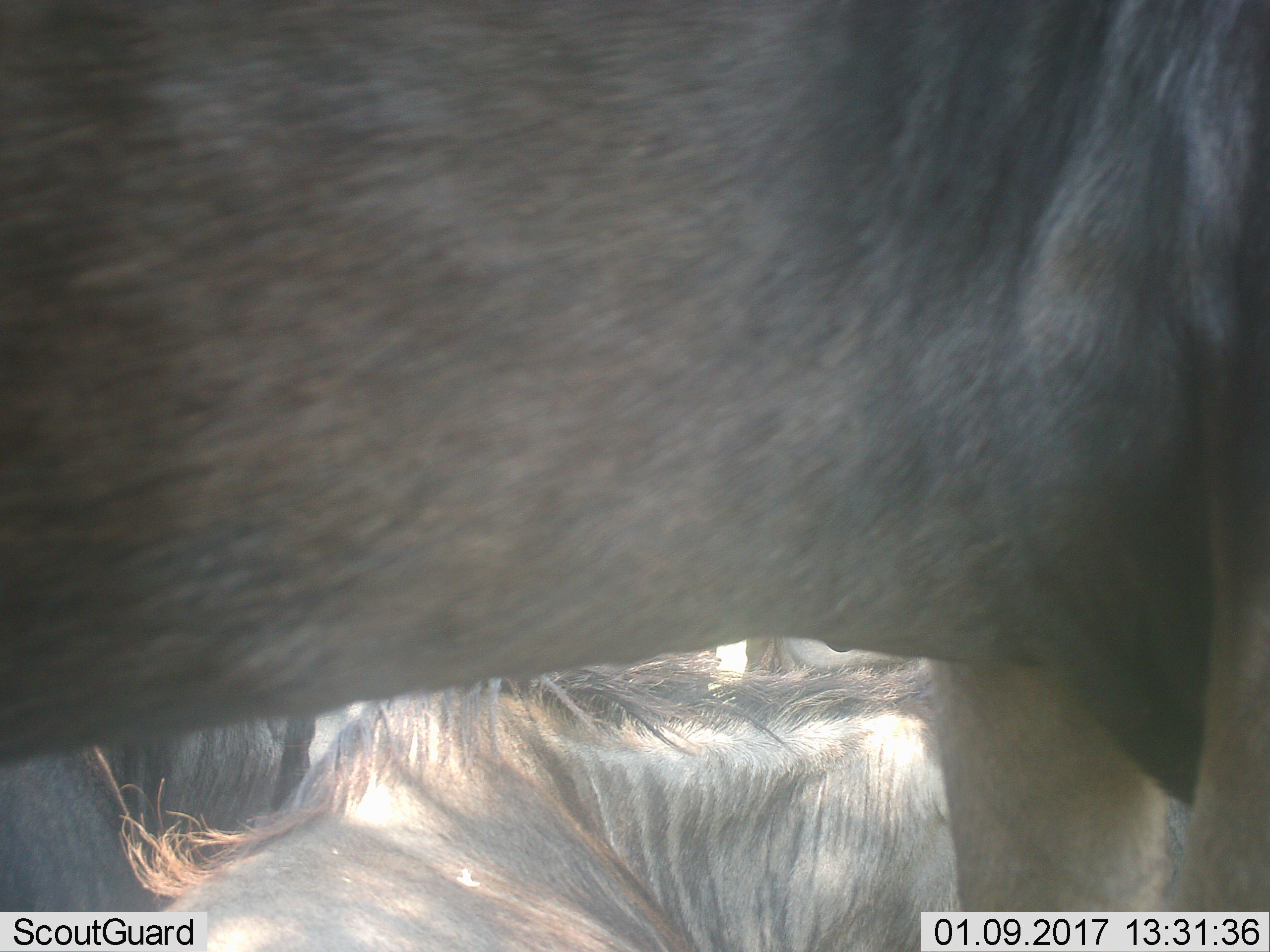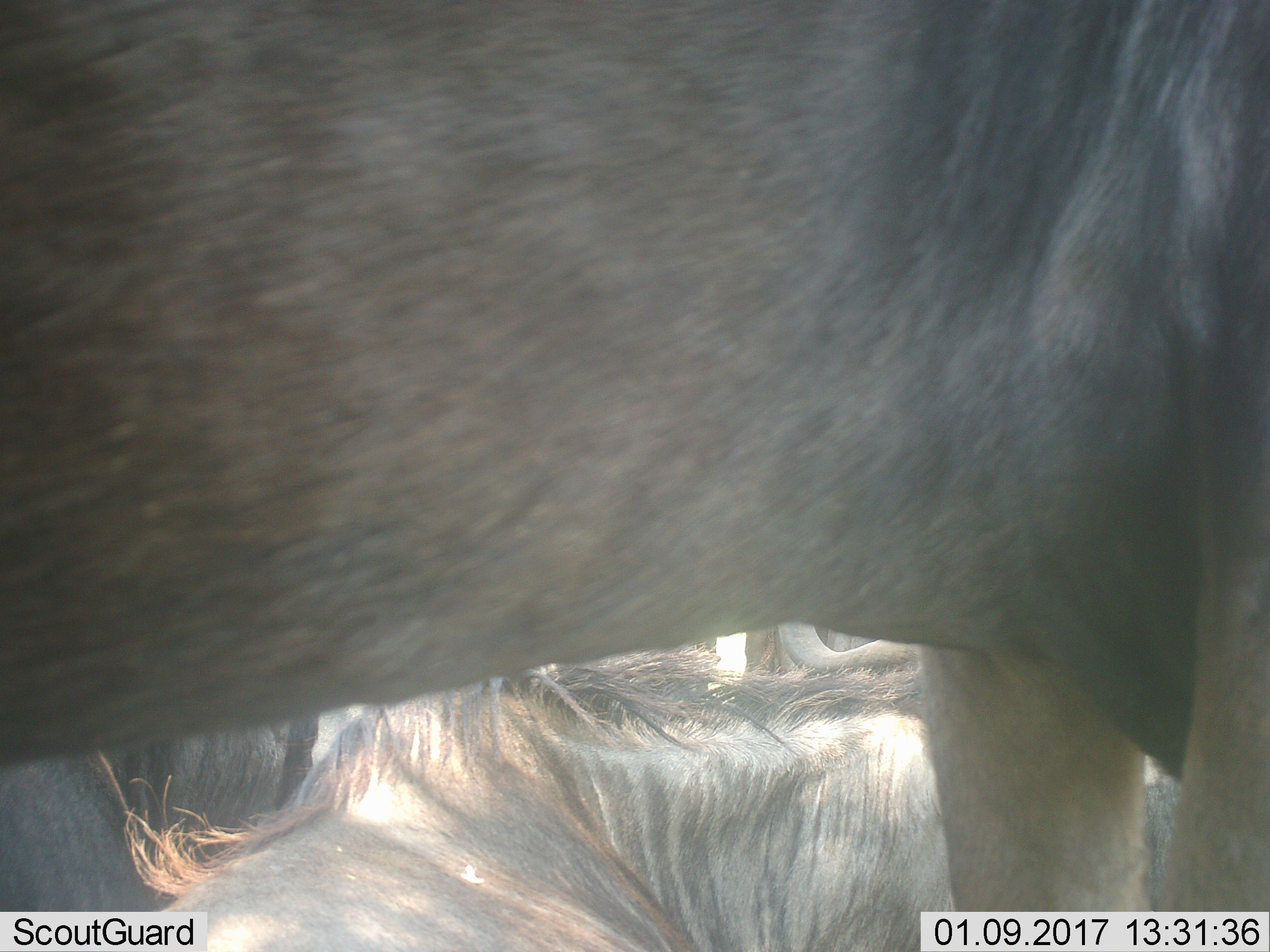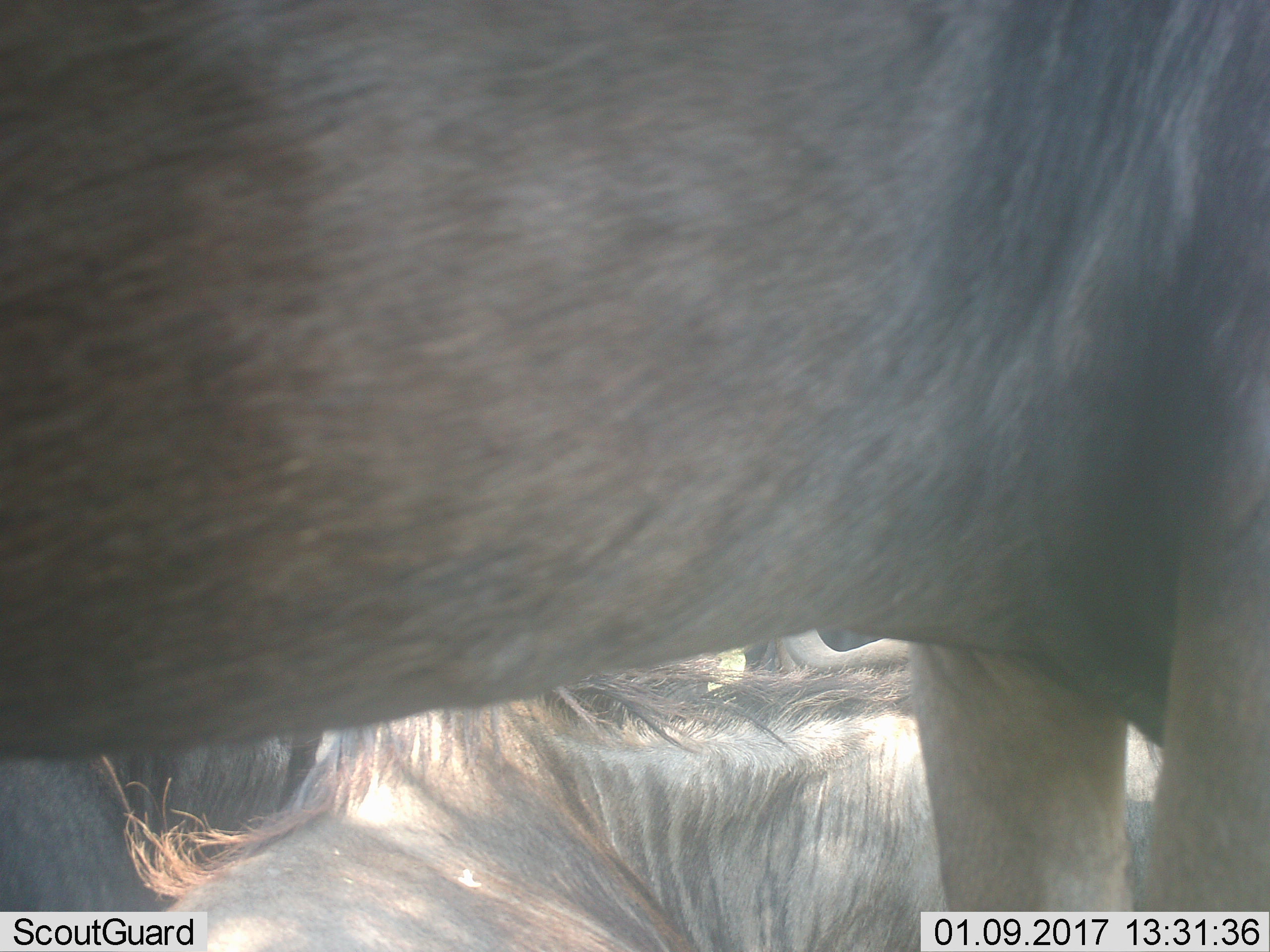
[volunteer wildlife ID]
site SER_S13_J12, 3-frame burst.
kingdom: Animalia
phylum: Chordata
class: Mammalia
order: Artiodactyla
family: Bovidae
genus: Connochaetes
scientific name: Connochaetes taurinus taurinus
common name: blue wildebeest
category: wildebeestblue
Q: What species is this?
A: Wildebeestblue (blue wildebeest) (Connochaetes taurinus taurinus).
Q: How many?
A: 3.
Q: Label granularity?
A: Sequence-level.